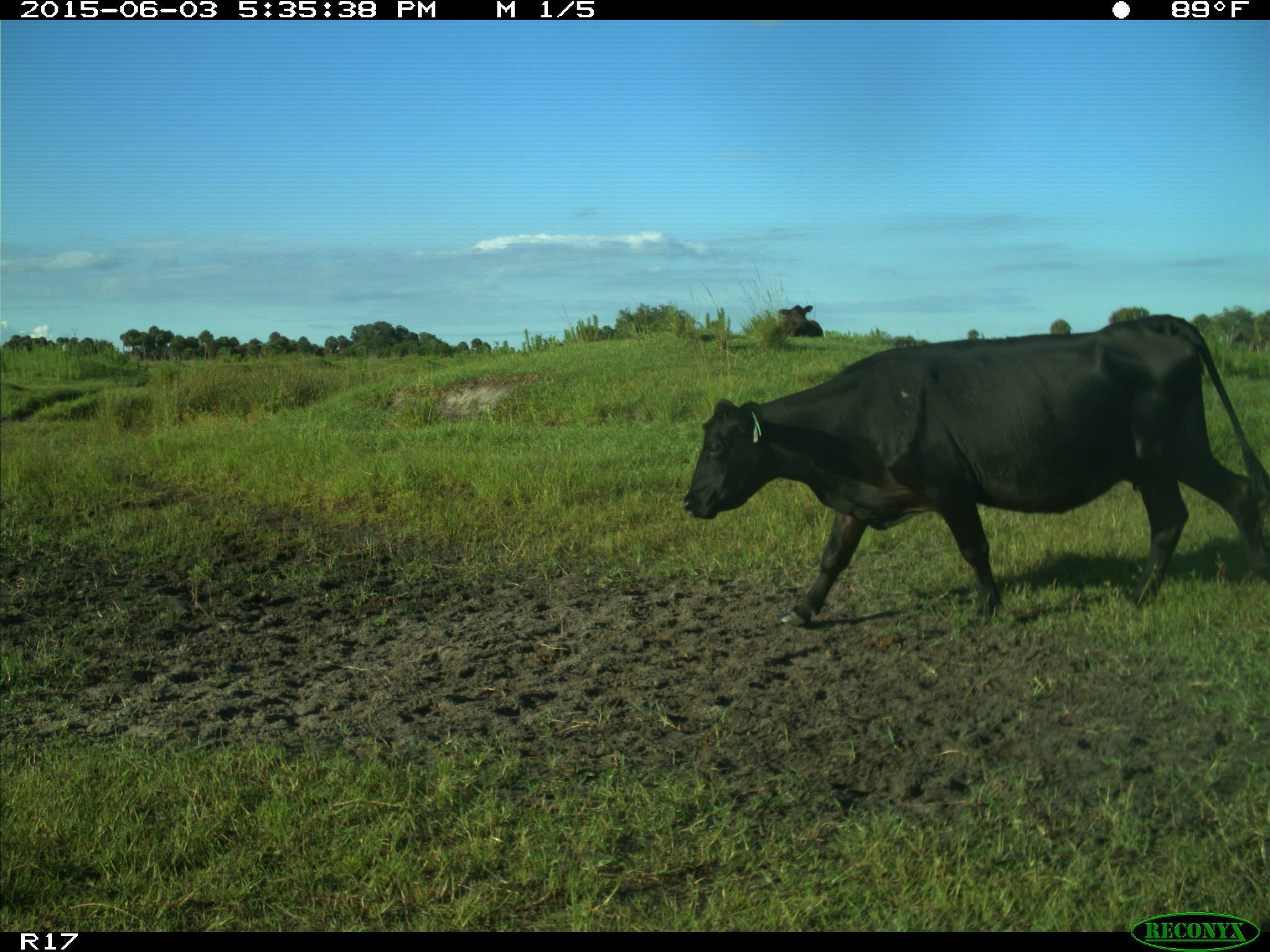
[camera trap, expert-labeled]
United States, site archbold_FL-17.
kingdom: Animalia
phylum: Chordata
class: Mammalia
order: Artiodactyla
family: Bovidae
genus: Bos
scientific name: Bos taurus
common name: domestic cow